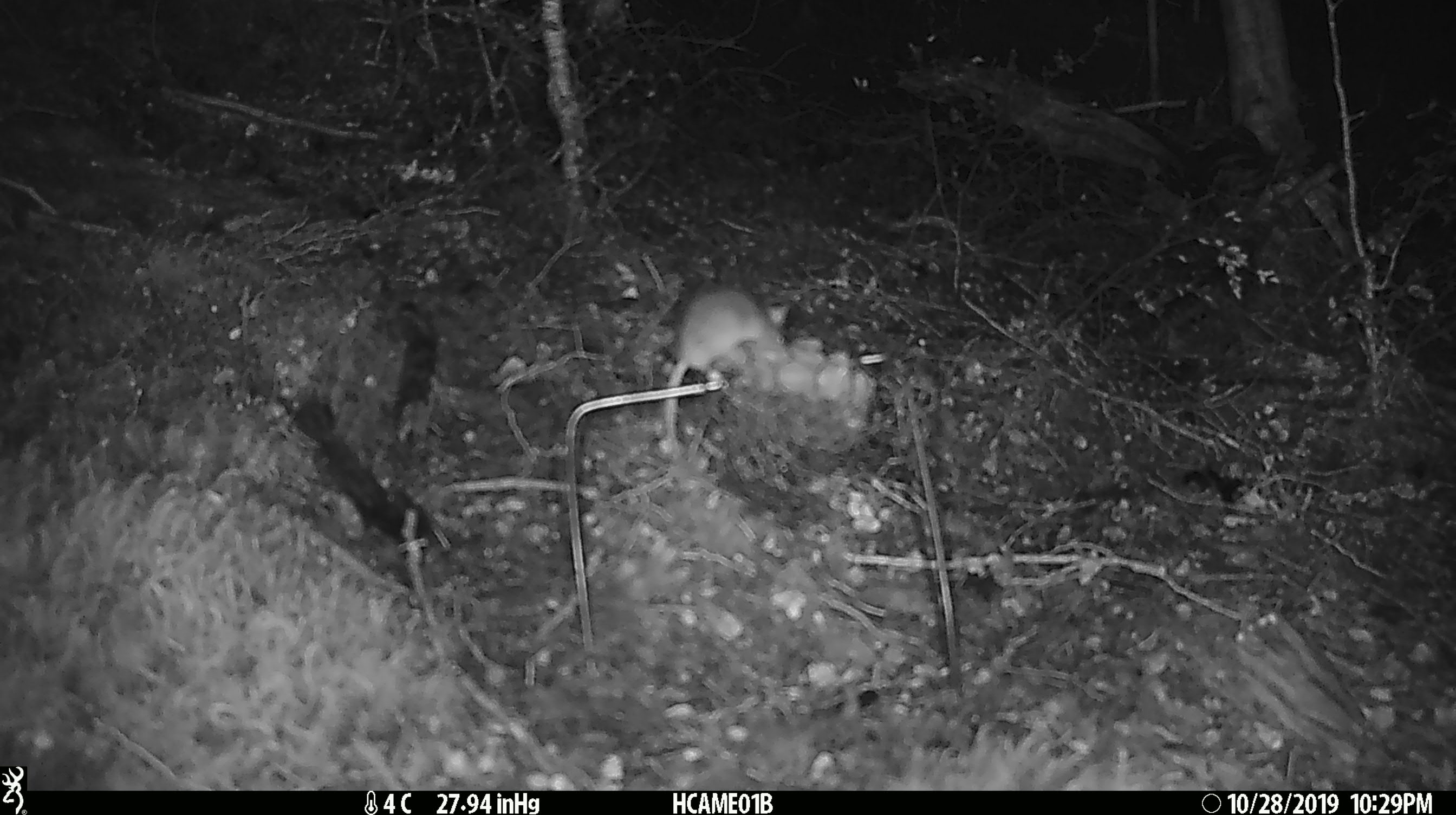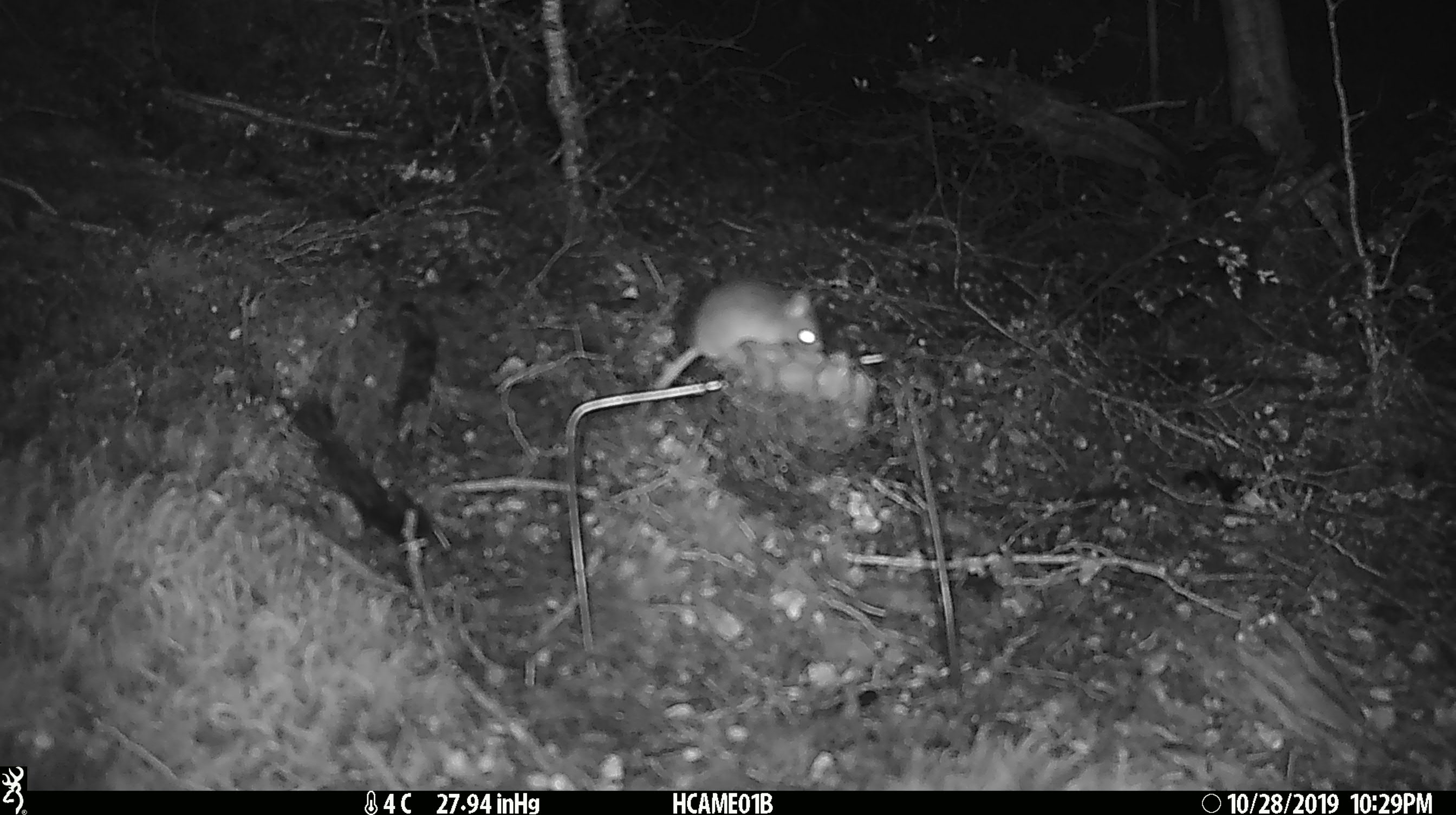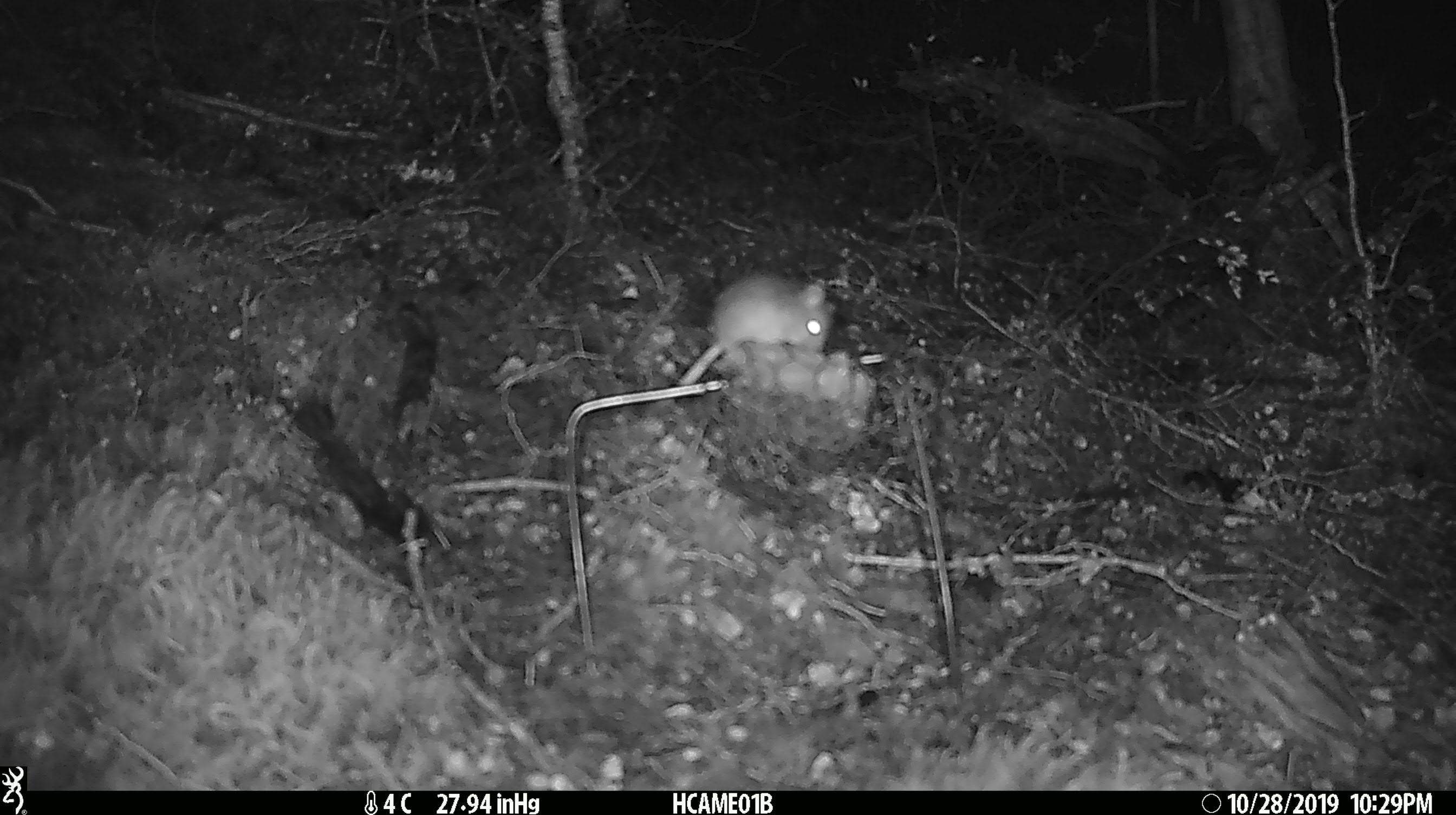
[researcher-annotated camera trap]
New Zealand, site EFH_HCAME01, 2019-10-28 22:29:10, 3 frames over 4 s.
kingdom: Animalia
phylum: Chordata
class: Mammalia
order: Rodentia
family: Muridae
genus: Mus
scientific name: Mus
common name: mouse